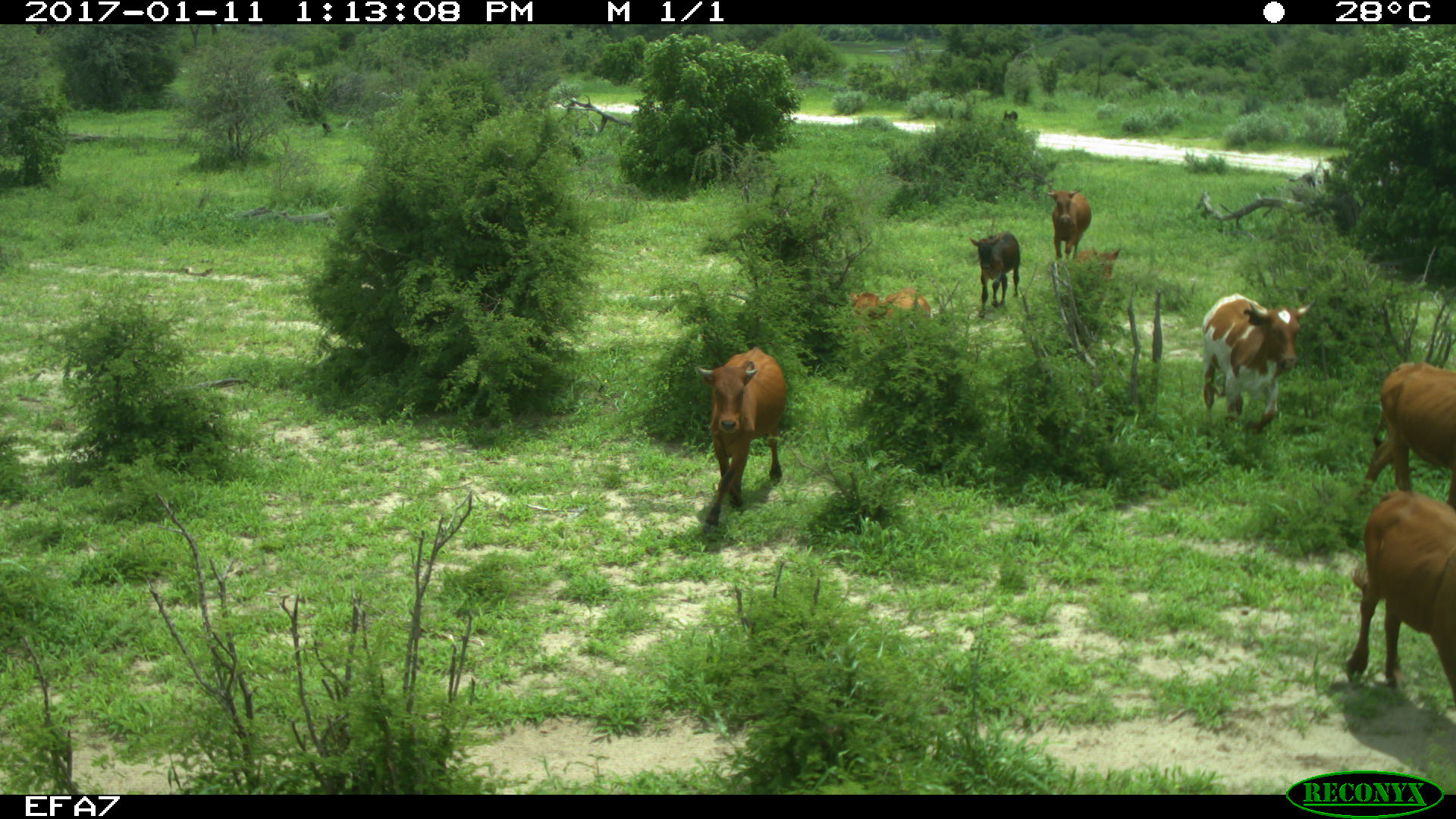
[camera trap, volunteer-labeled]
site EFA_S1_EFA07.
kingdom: Animalia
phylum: Chordata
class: Mammalia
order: Artiodactyla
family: Bovidae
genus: Bos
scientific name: Bos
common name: cattle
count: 8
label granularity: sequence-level